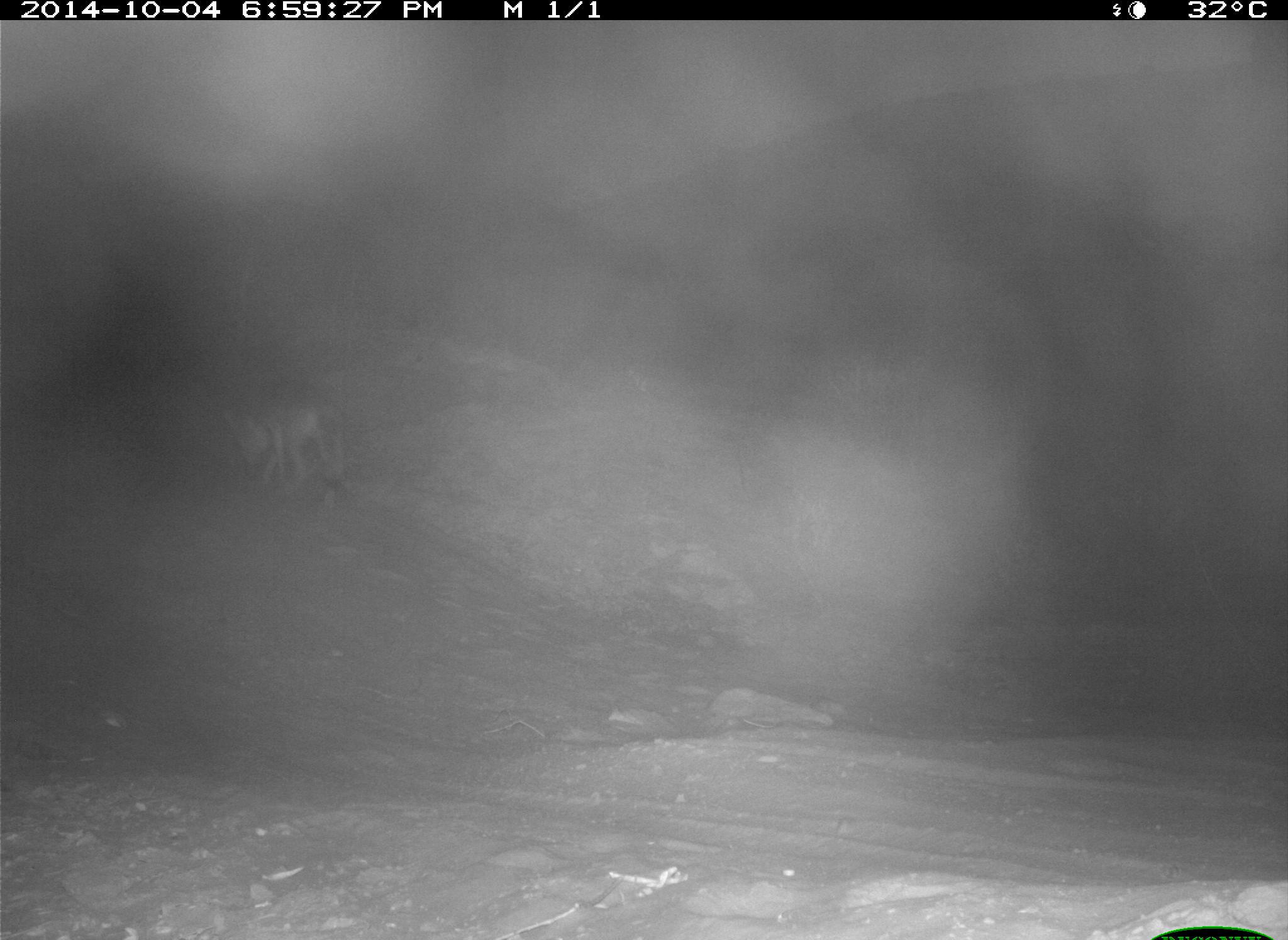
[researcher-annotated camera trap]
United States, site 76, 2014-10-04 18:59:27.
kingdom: Animalia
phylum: Chordata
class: Mammalia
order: Carnivora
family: Canidae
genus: Canis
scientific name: Canis latrans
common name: coyote